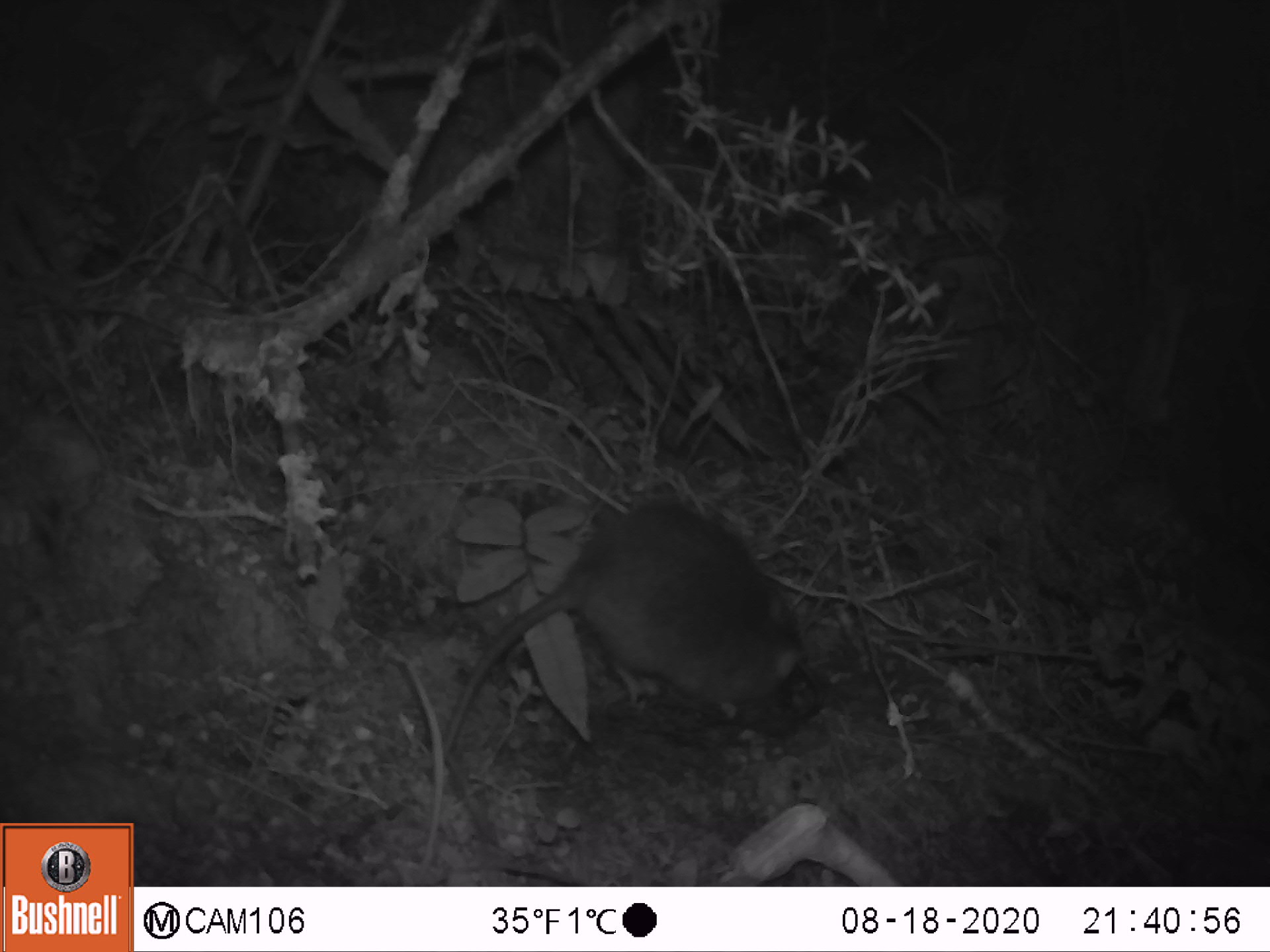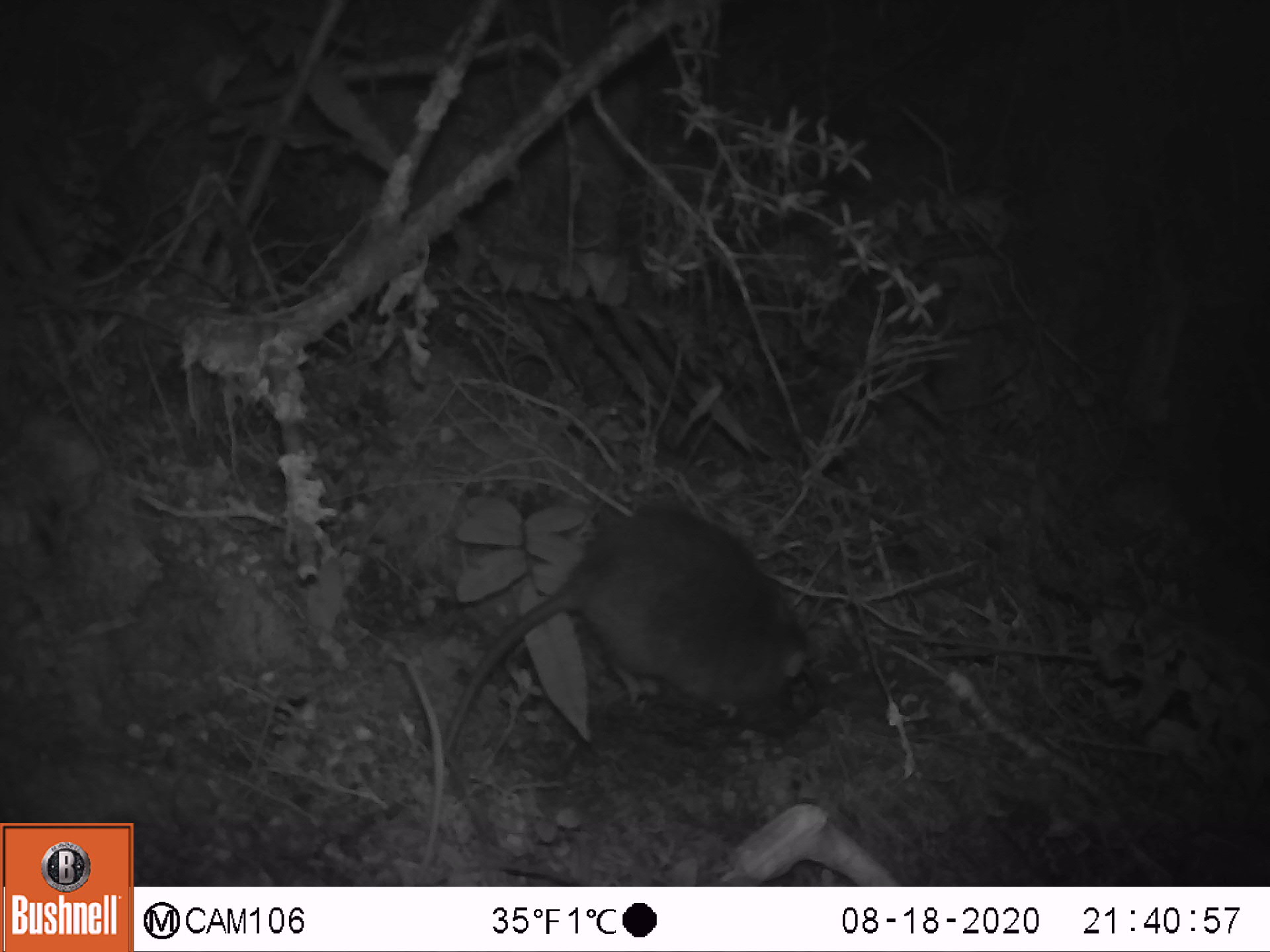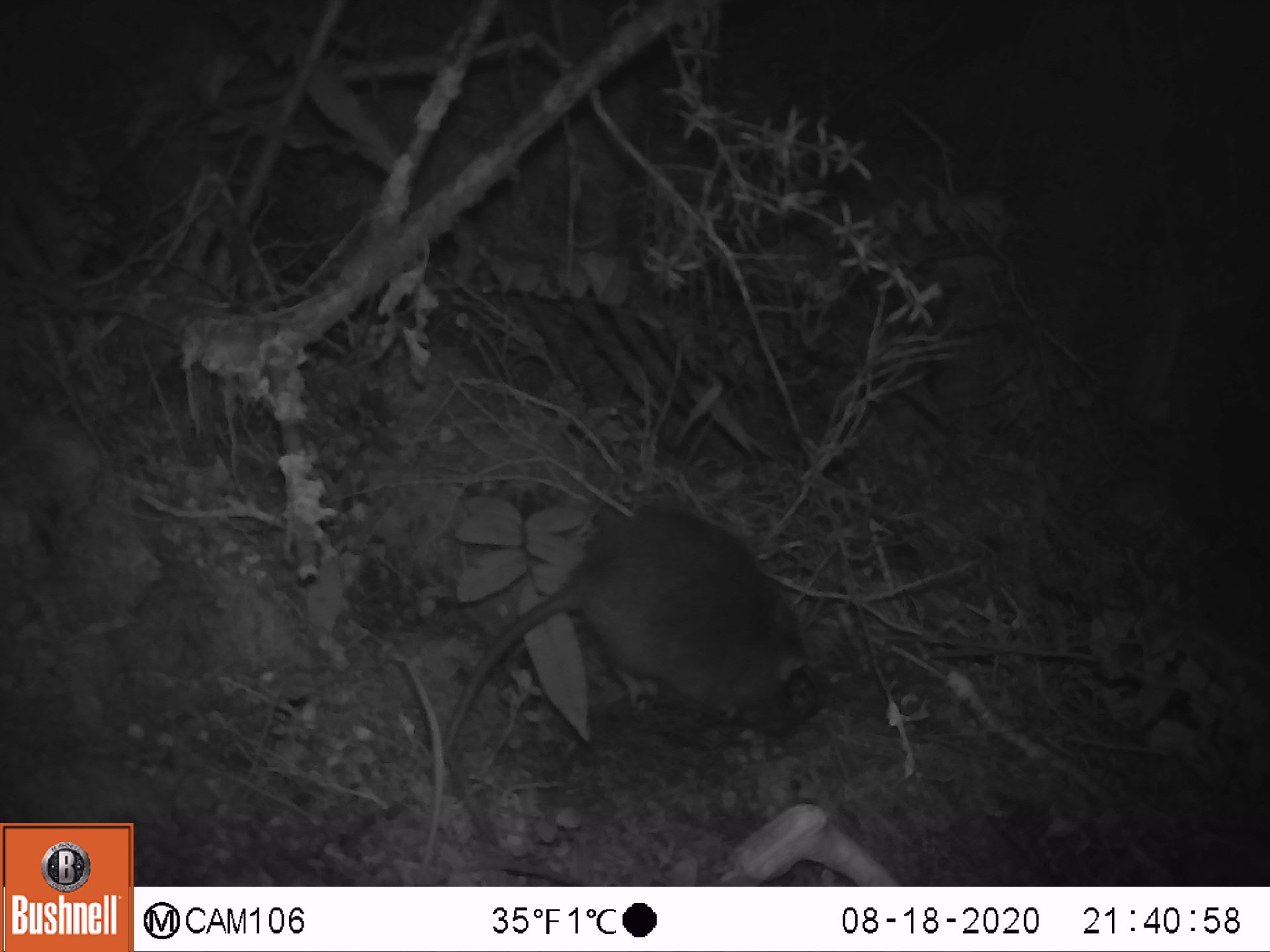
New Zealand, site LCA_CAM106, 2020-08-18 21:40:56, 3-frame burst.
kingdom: Animalia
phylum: Chordata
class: Mammalia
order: Rodentia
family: Muridae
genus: Rattus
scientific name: Rattus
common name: rat